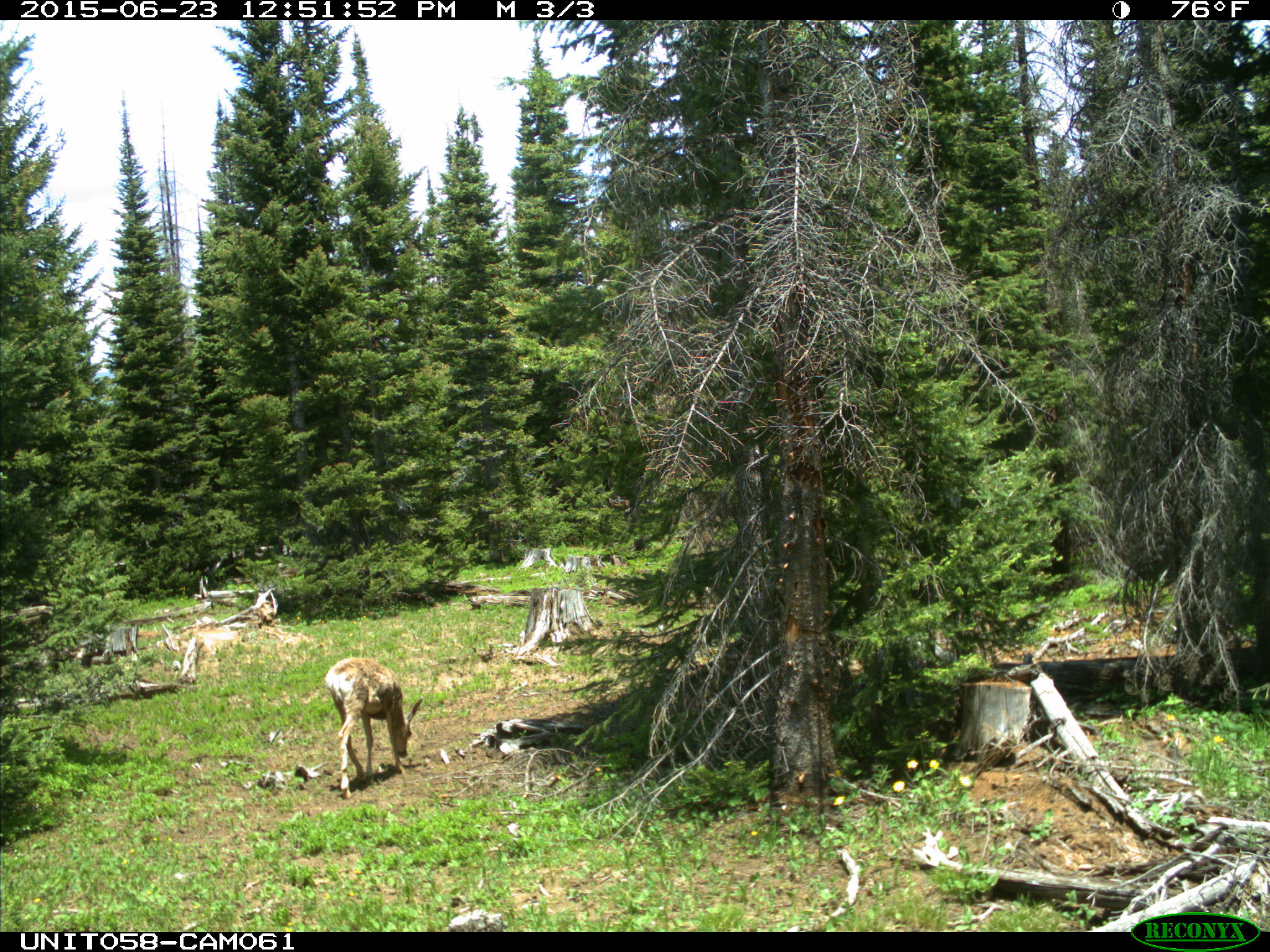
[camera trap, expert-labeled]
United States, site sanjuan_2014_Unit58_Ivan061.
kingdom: Animalia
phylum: Chordata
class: Mammalia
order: Artiodactyla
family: Cervidae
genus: Odocoileus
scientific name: Odocoileus hemionus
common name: mule deer